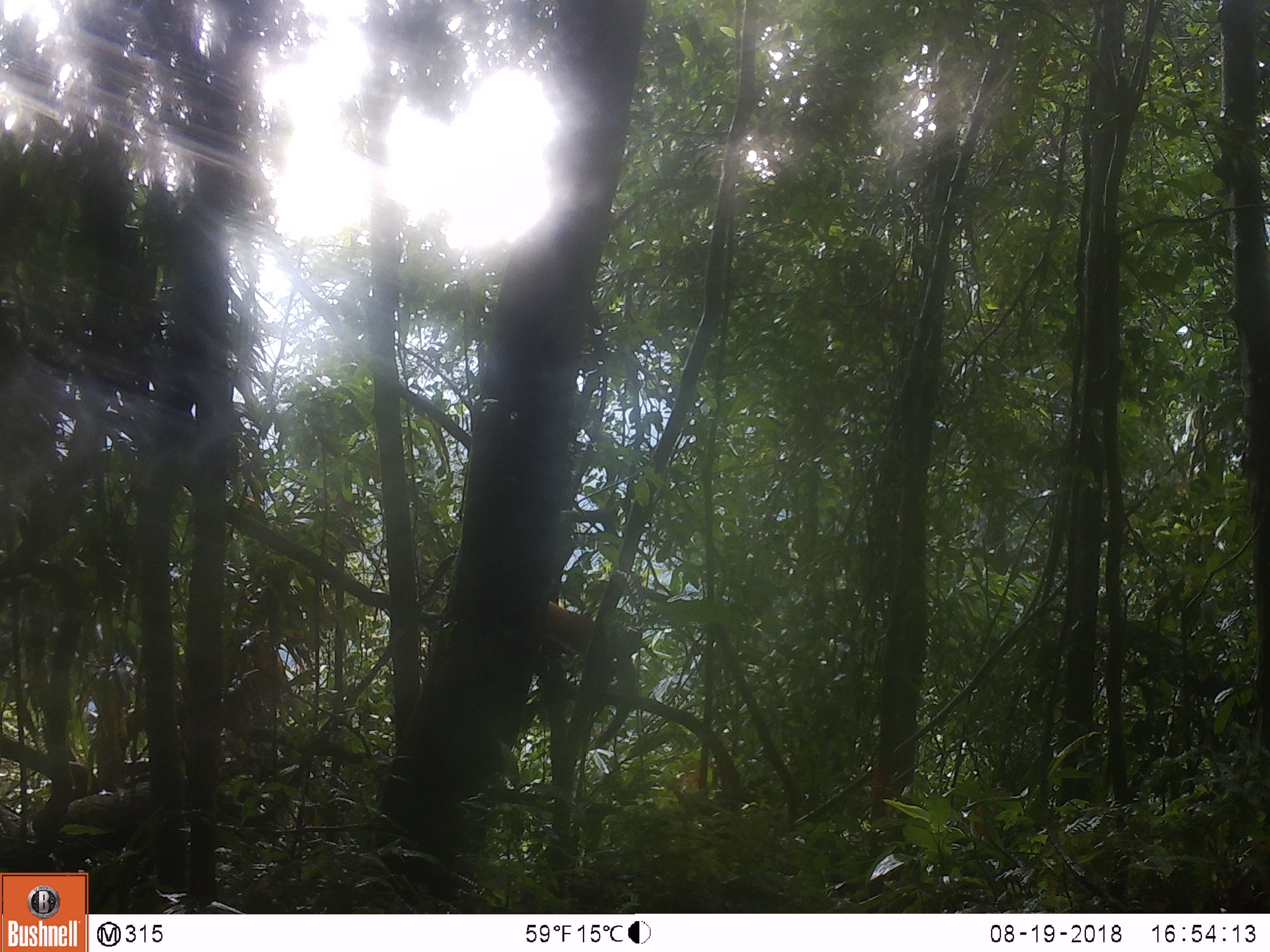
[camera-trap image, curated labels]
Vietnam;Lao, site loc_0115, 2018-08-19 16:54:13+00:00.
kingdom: Animalia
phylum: Chordata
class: Mammalia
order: Carnivora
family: Mustelidae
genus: Martes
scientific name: Martes flavigula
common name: yellow-throated marten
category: yellow throated marten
Yellow throated marten (yellow-throated marten) (Martes flavigula). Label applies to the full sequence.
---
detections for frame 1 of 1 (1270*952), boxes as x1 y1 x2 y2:
yellow throated marten: 541 598 635 747